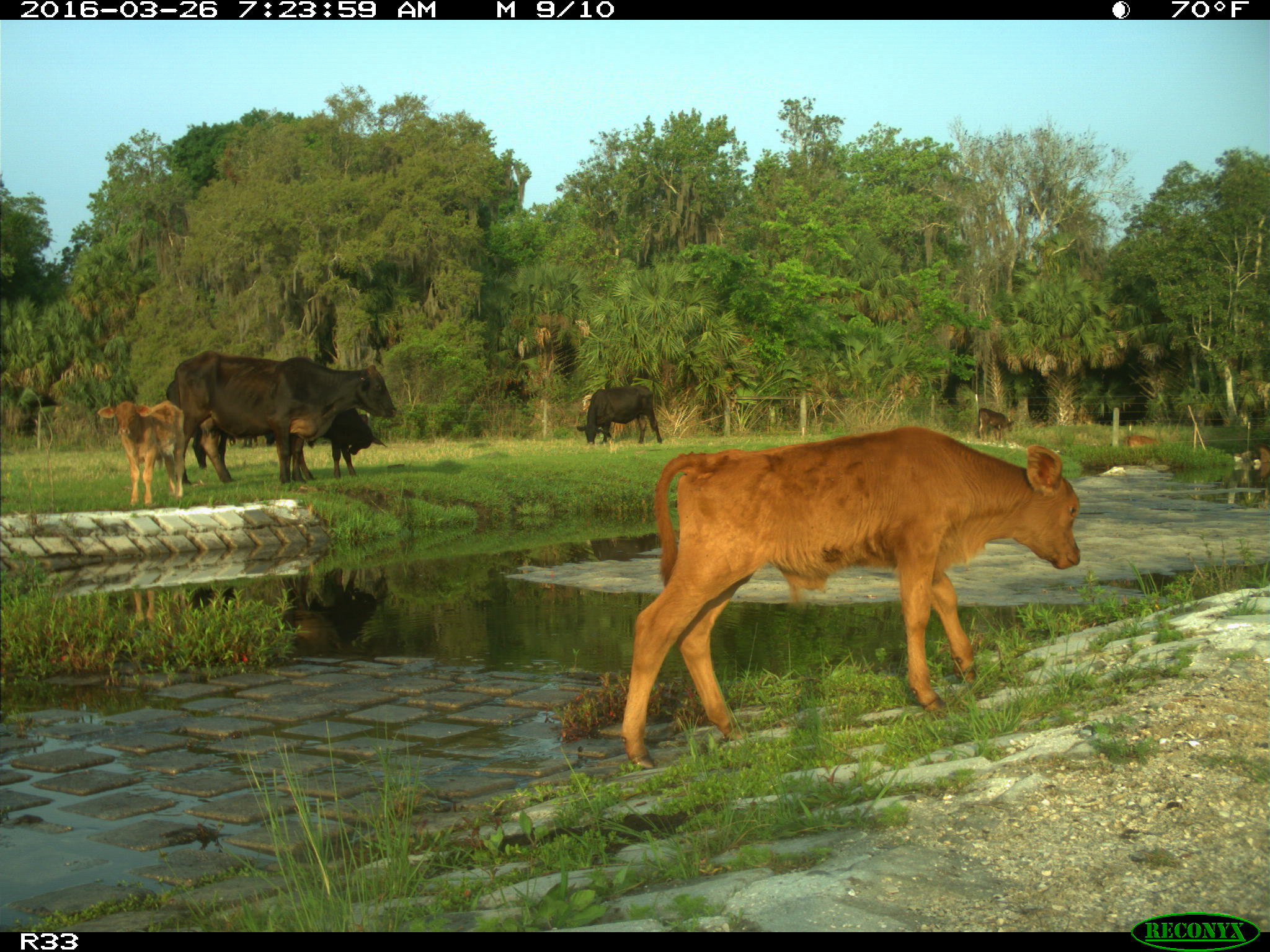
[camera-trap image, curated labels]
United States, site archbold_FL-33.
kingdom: Animalia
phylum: Chordata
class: Mammalia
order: Artiodactyla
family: Bovidae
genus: Bos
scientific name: Bos taurus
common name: domestic cow